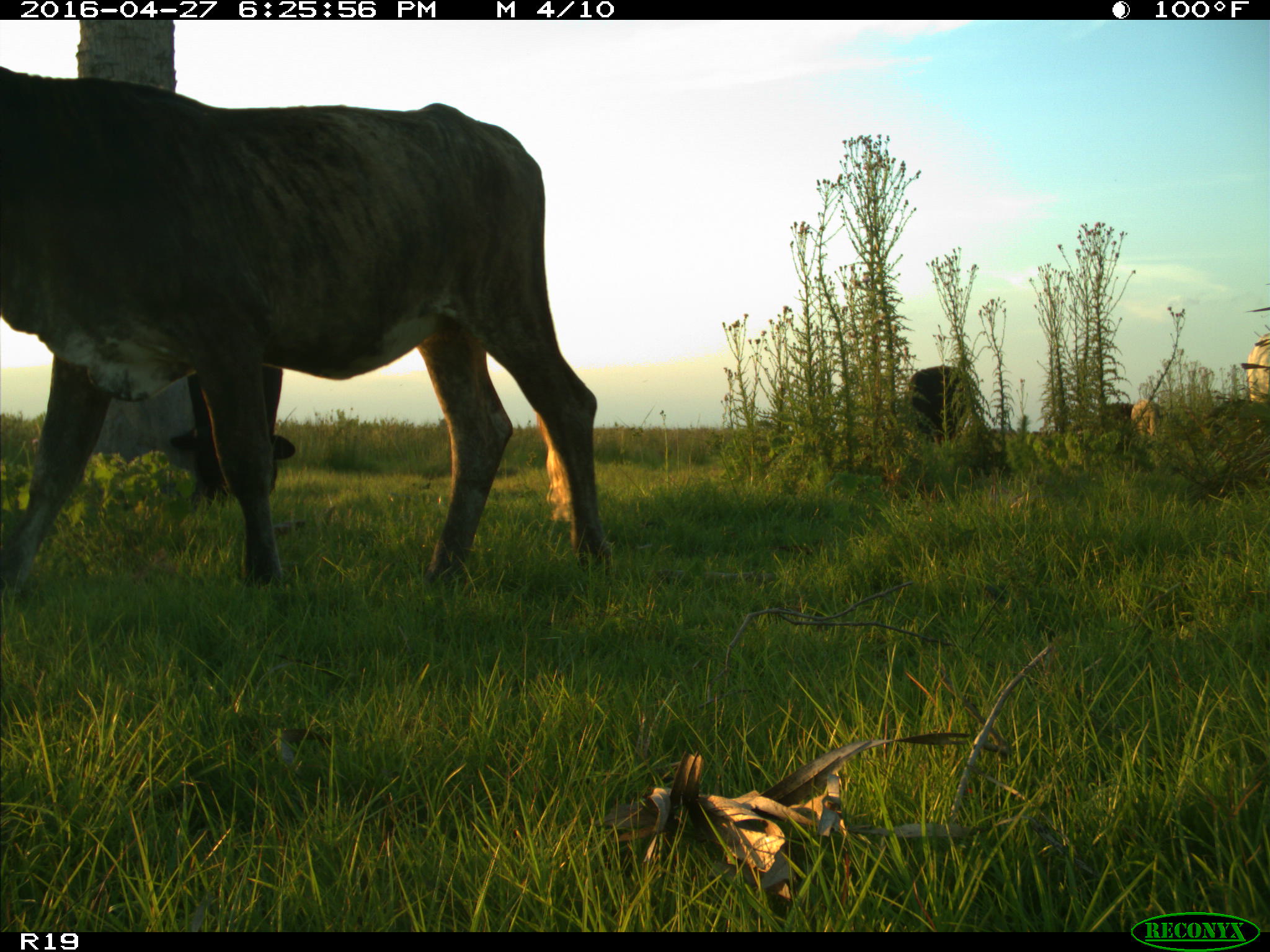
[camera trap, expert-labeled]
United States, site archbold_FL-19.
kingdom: Animalia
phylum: Chordata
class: Mammalia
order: Artiodactyla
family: Bovidae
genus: Bos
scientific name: Bos taurus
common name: domestic cow